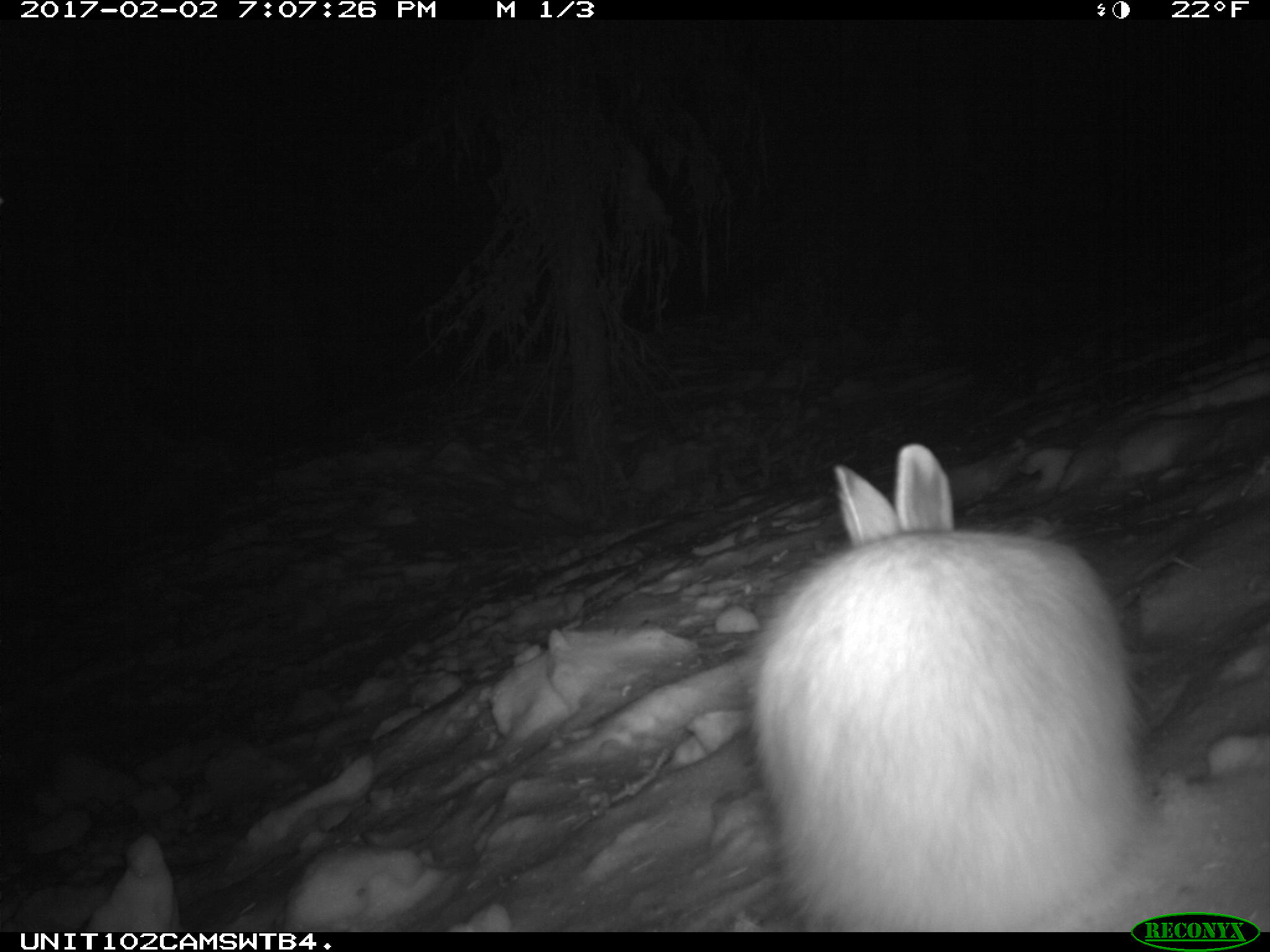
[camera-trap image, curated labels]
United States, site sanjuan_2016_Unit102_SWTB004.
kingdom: Animalia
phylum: Chordata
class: Mammalia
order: Lagomorpha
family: Leporidae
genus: Lepus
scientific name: Lepus americanus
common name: snowshoe hare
Lepus americanus (snowshoe hare).